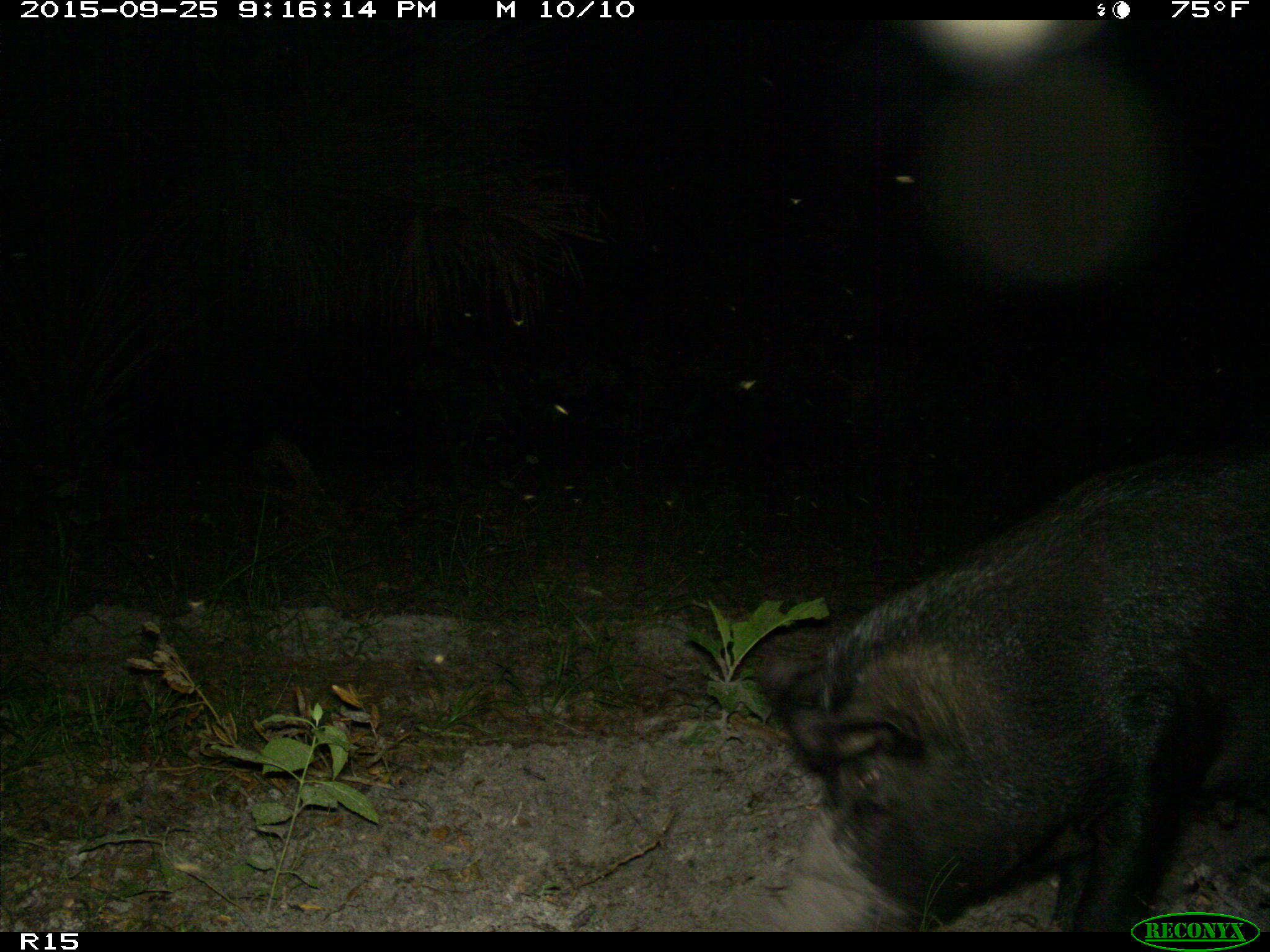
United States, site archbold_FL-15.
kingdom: Animalia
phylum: Chordata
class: Mammalia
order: Artiodactyla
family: Suidae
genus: Sus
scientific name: Sus scrofa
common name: wild boar